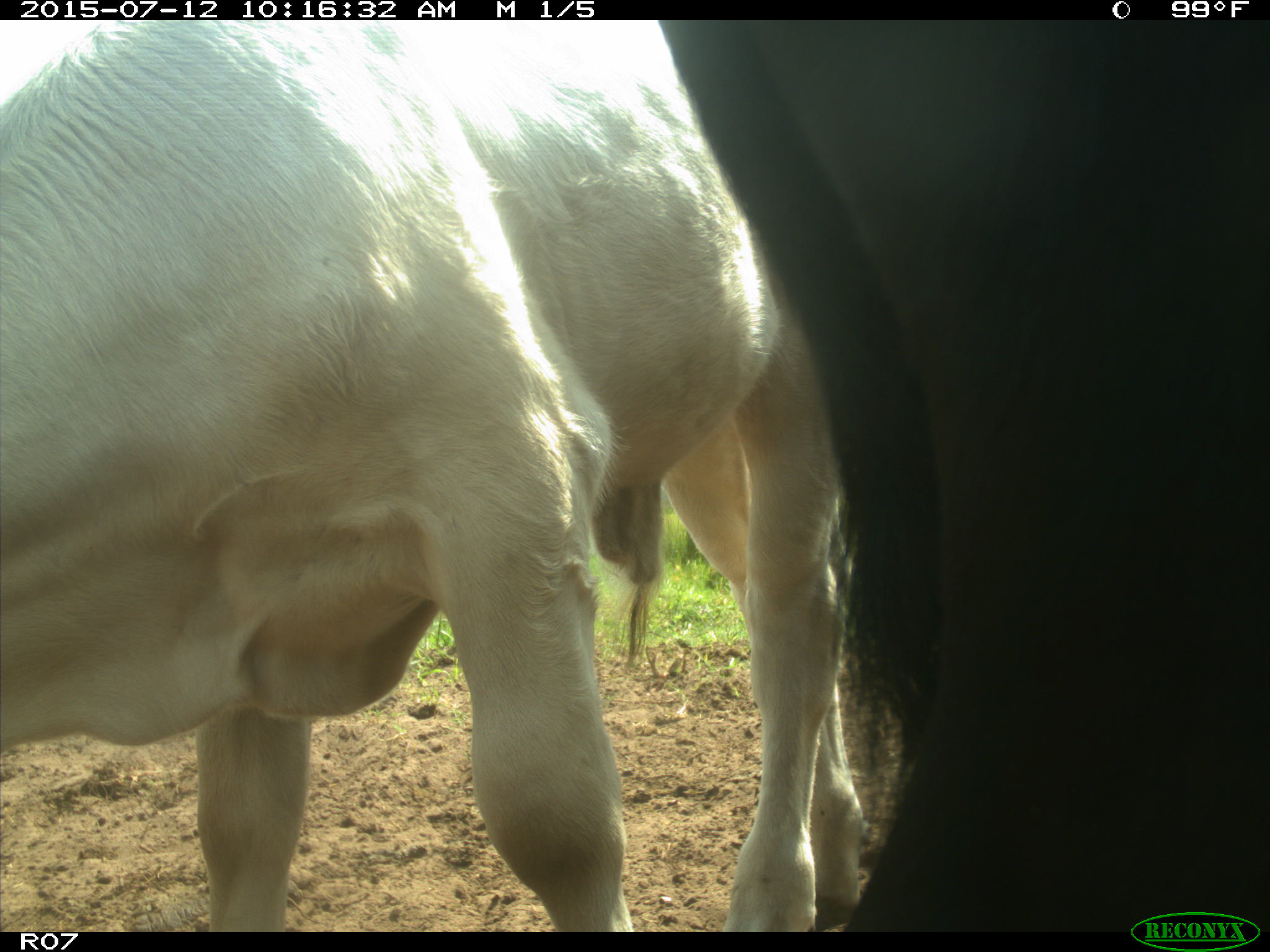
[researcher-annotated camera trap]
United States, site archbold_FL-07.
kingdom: Animalia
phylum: Chordata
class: Mammalia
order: Artiodactyla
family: Bovidae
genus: Bos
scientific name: Bos taurus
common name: domestic cow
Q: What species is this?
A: Bos taurus (domestic cow).